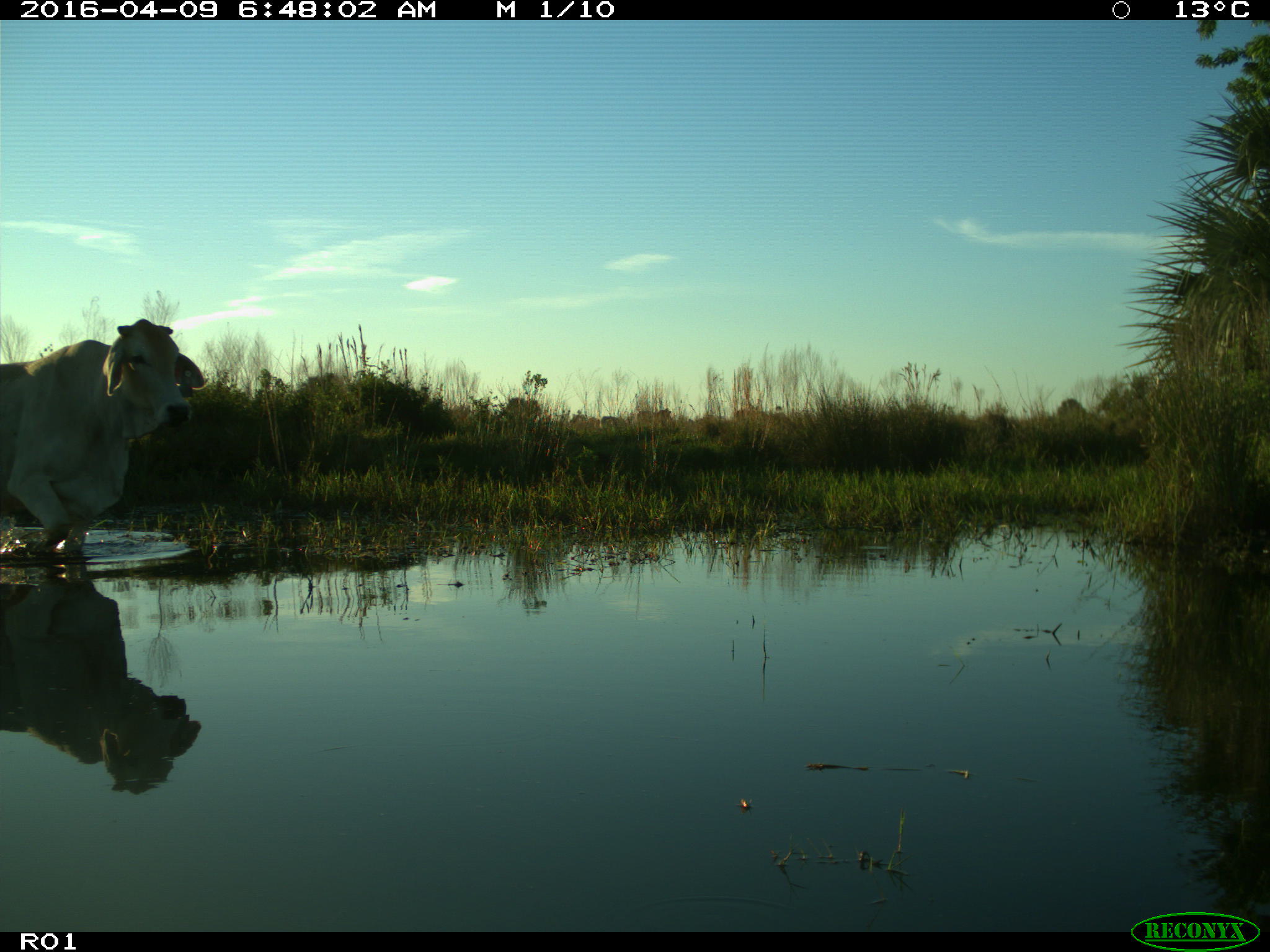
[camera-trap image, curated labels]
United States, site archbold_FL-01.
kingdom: Animalia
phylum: Chordata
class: Mammalia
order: Artiodactyla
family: Bovidae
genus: Bos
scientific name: Bos taurus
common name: domestic cow